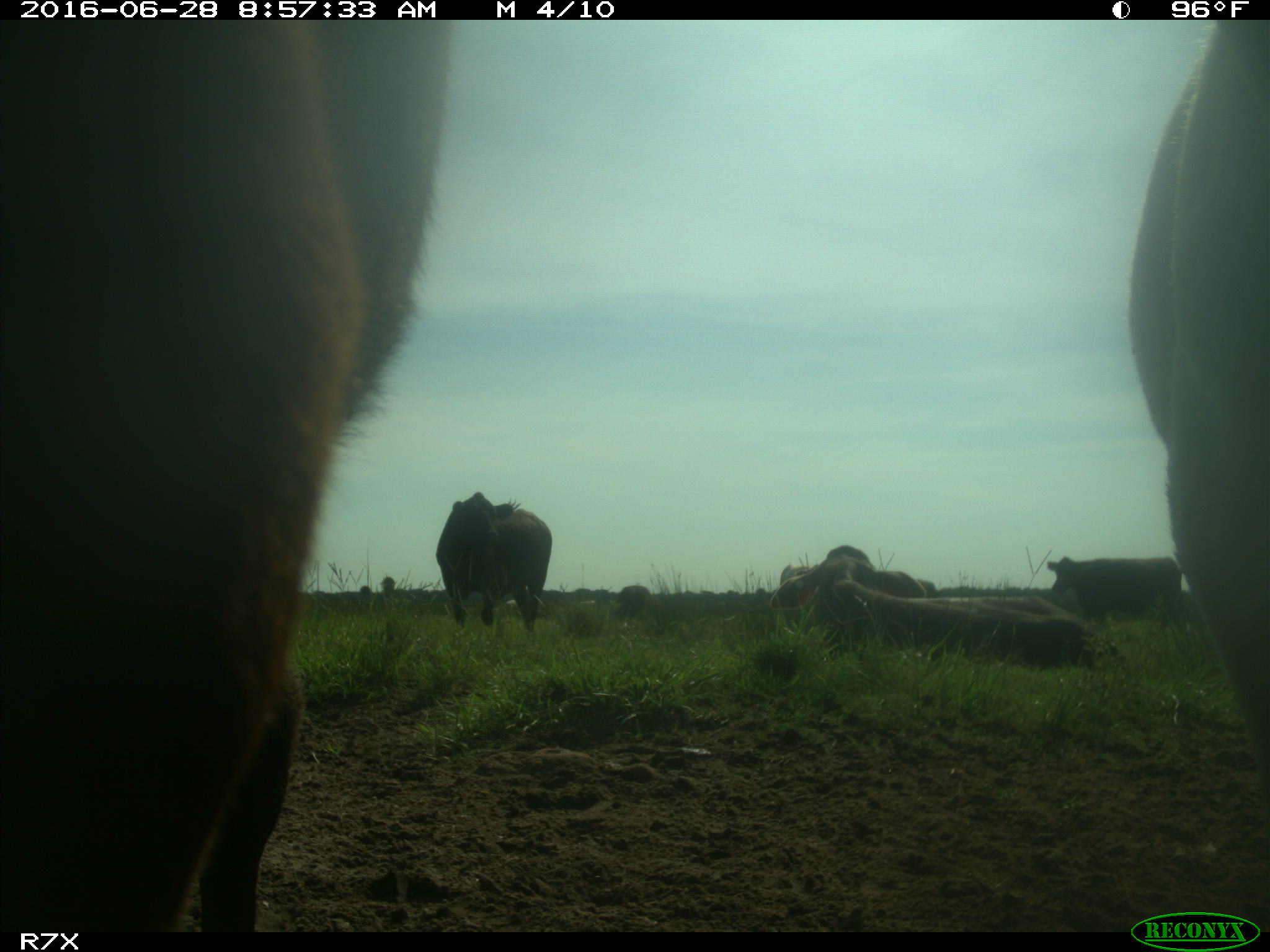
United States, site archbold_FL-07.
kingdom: Animalia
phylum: Chordata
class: Mammalia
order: Artiodactyla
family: Bovidae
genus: Bos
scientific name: Bos taurus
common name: domestic cow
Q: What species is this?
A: Bos taurus (domestic cow).